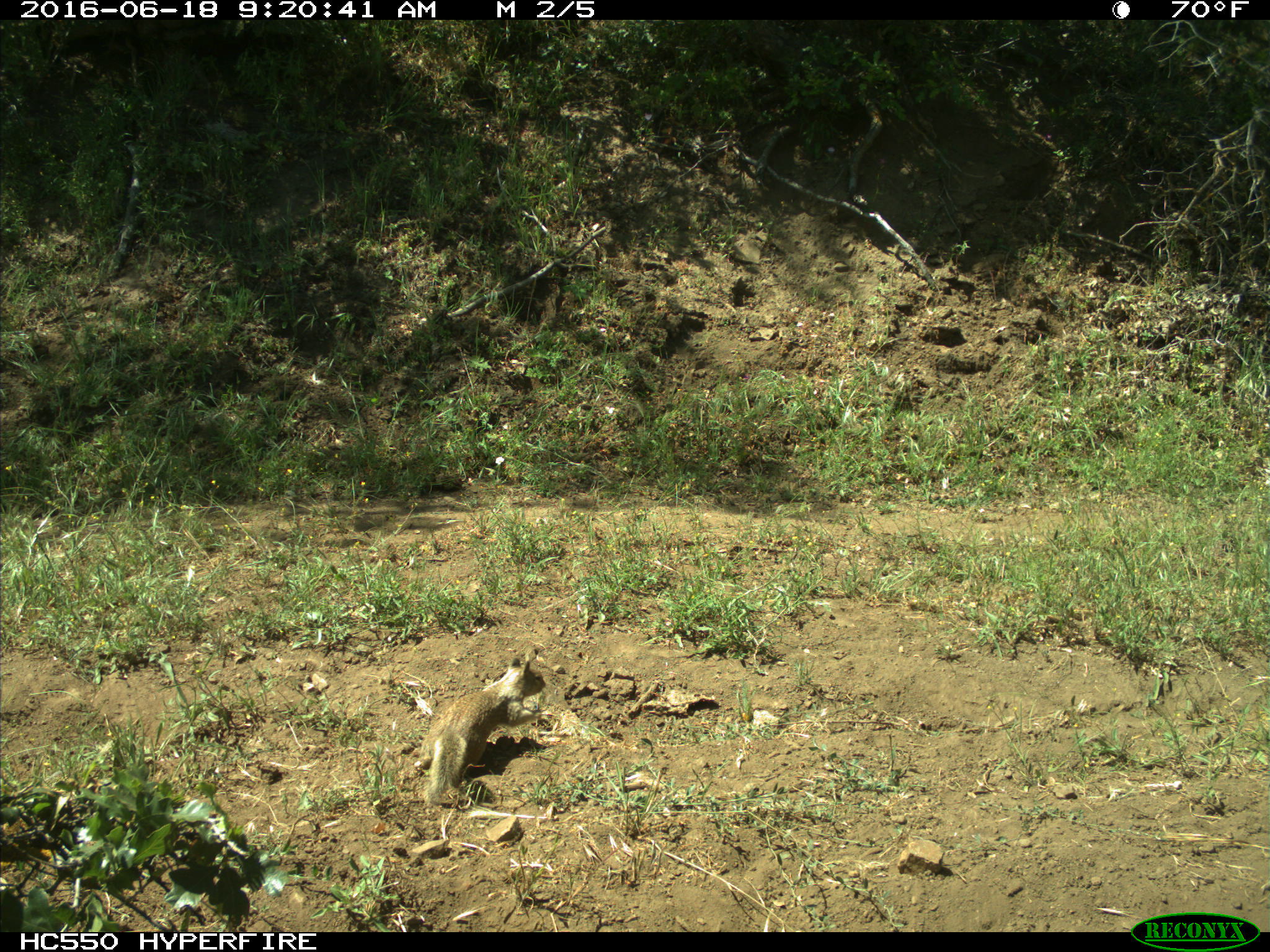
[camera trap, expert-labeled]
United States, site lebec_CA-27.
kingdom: Animalia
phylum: Chordata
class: Mammalia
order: Rodentia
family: Sciuridae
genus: Otospermophilus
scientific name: Otospermophilus beecheyi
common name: california ground squirrel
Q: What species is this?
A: Otospermophilus beecheyi (california ground squirrel).